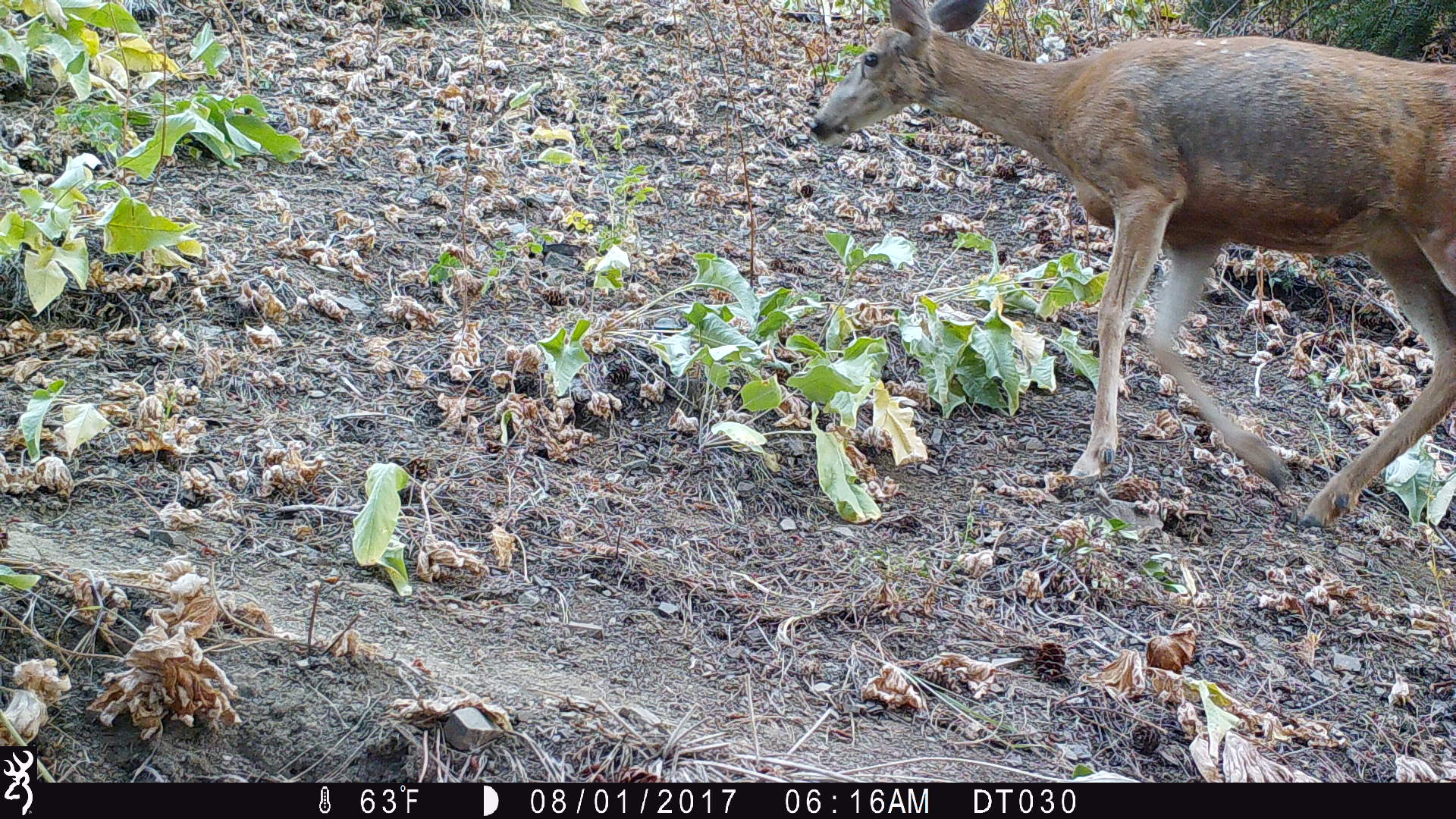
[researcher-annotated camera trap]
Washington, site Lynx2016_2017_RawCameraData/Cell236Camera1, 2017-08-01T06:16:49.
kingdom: Animalia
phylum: Chordata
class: Mammalia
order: Artiodactyla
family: Cervidae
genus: Odocoileus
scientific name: Odocoileus hemionus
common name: mule deer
Odocoileus hemionus (mule deer). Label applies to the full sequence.